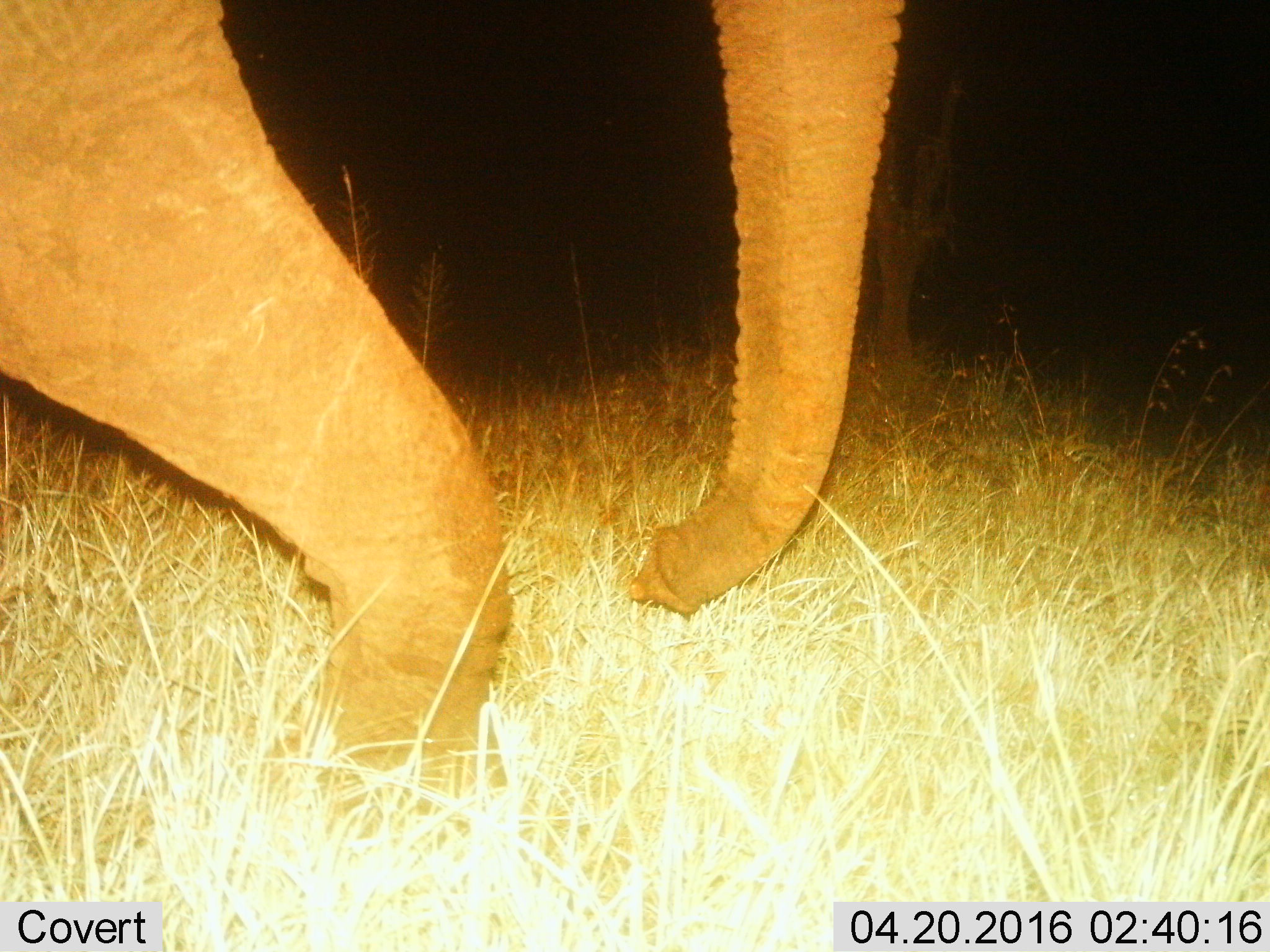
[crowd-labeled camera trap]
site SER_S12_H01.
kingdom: Animalia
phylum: Chordata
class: Mammalia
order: Proboscidea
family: Elephantidae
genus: Loxodonta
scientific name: Loxodonta africana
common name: african bush elephant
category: elephant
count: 1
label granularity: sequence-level